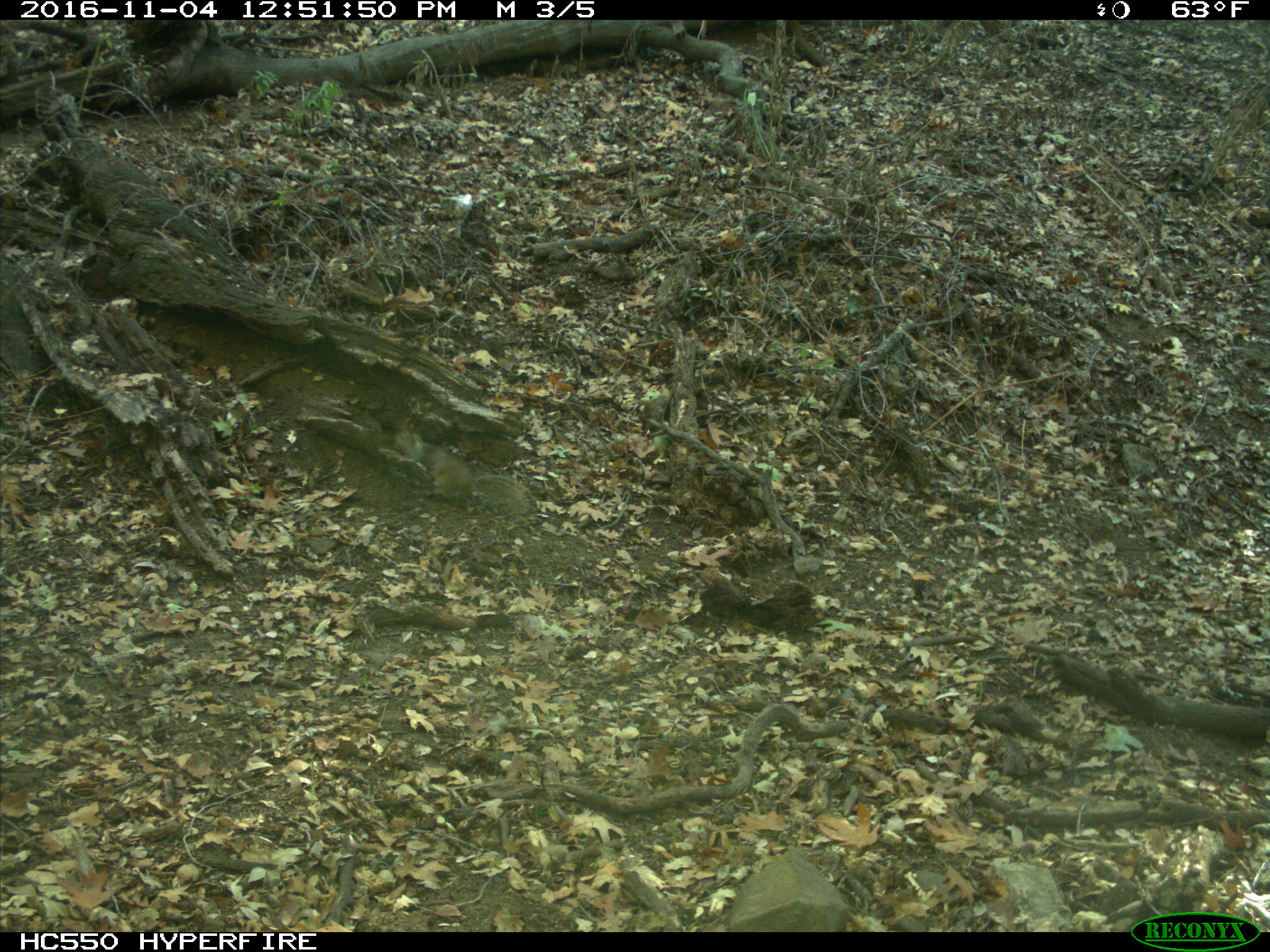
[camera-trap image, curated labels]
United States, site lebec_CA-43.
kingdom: Animalia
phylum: Chordata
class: Mammalia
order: Rodentia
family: Sciuridae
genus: Otospermophilus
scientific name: Otospermophilus beecheyi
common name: california ground squirrel